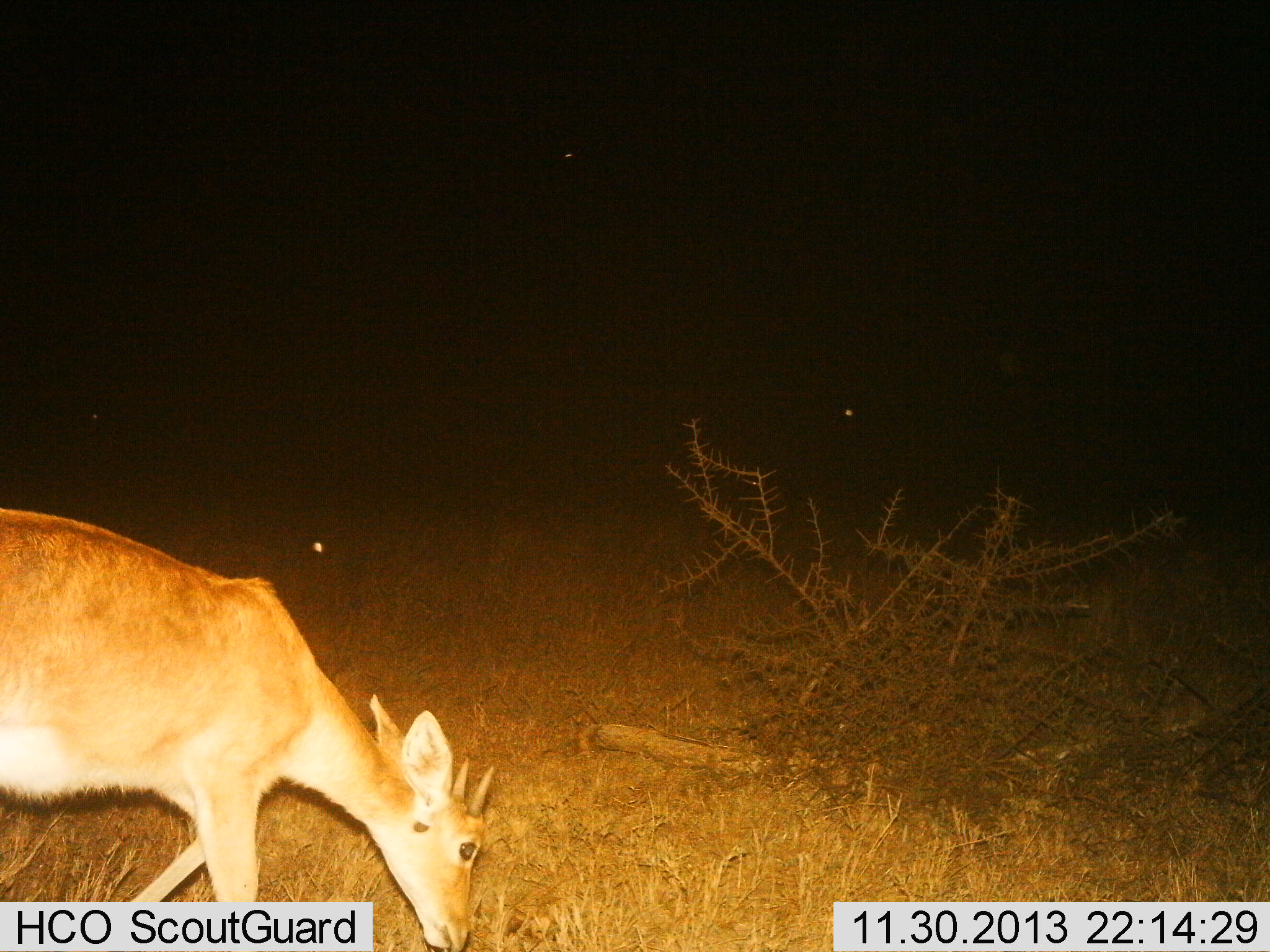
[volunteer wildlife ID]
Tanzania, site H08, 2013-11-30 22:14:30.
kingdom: Animalia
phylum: Chordata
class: Mammalia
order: Artiodactyla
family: Bovidae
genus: Redunca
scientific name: Redunca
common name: reedbuck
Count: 1.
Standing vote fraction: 9%.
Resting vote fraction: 0%.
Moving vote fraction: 9%.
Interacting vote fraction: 0%.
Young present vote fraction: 0%.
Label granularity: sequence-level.